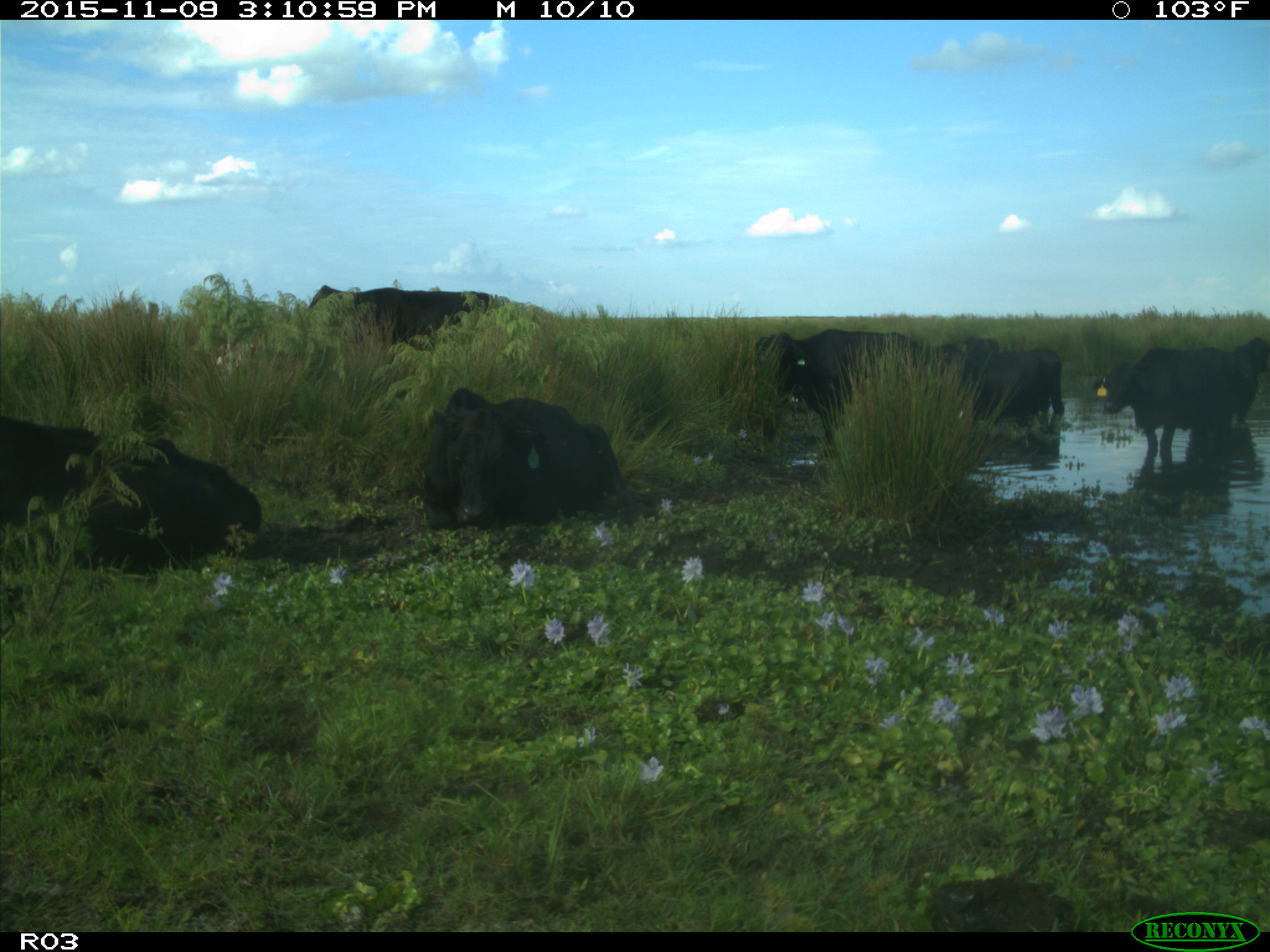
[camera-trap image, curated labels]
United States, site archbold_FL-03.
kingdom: Animalia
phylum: Chordata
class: Mammalia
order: Artiodactyla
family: Bovidae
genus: Bos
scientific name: Bos taurus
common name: domestic cow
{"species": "Bos taurus (domestic cow)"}